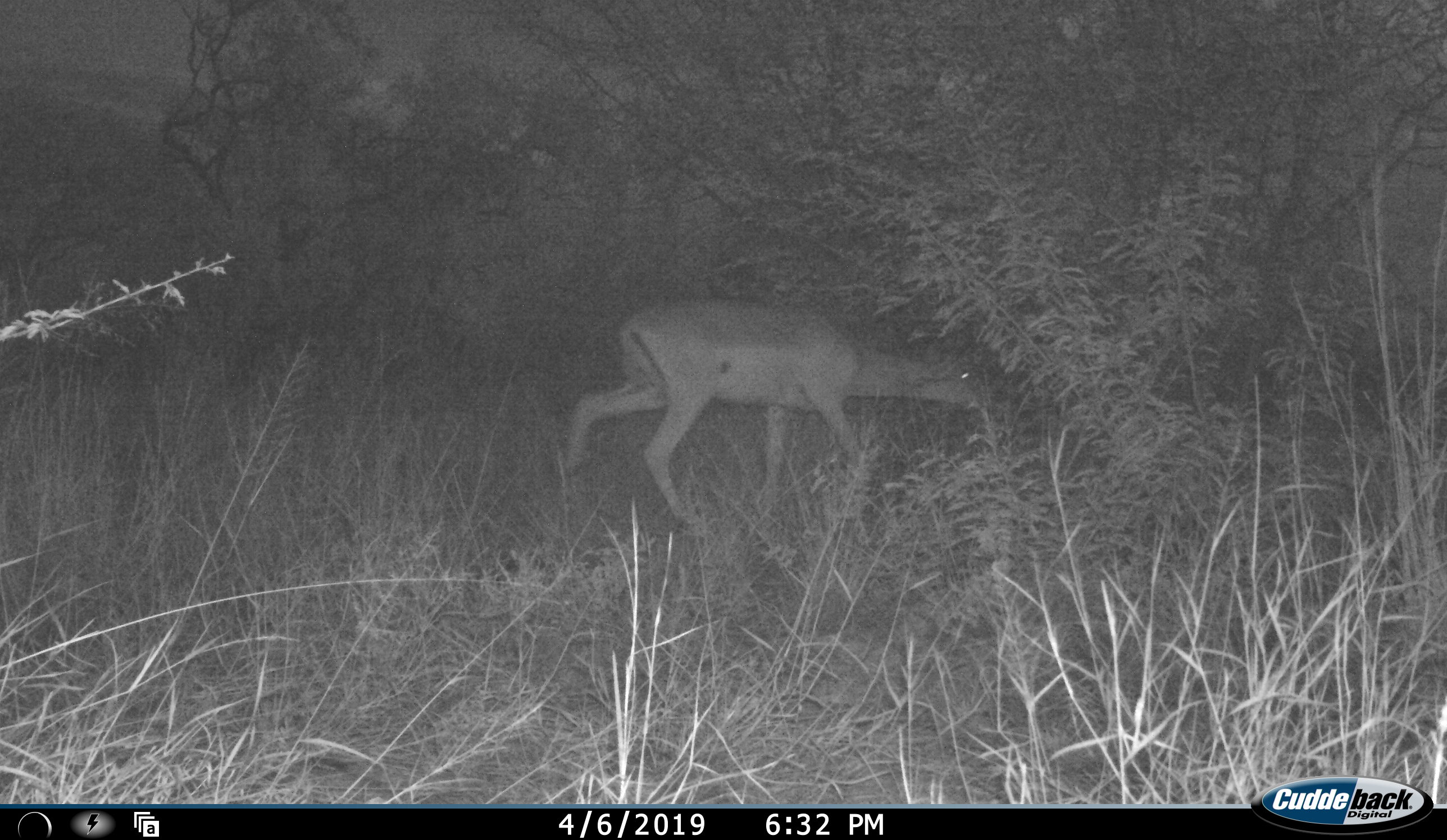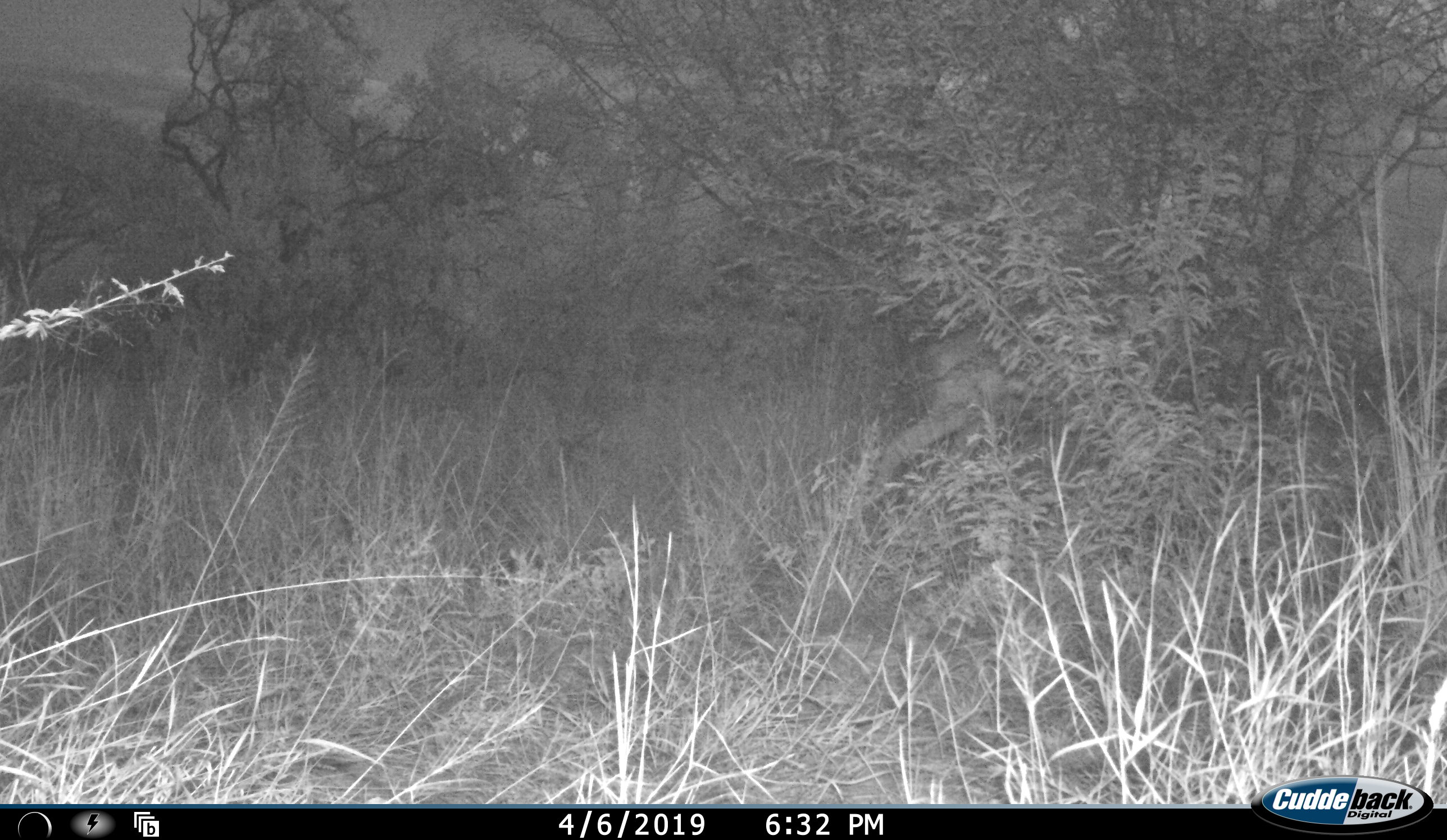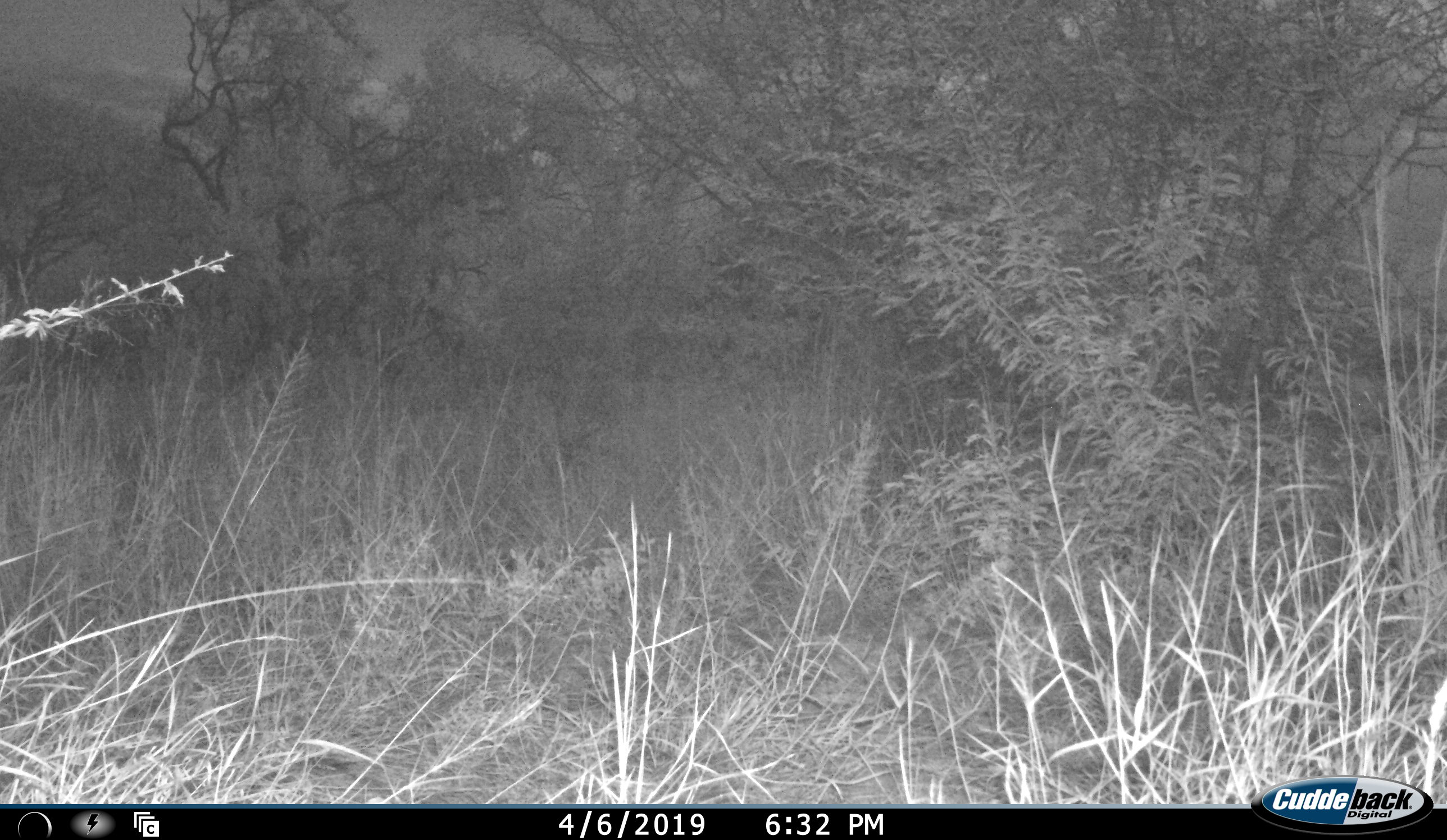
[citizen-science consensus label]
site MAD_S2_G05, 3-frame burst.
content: unidentified animal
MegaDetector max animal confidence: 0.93